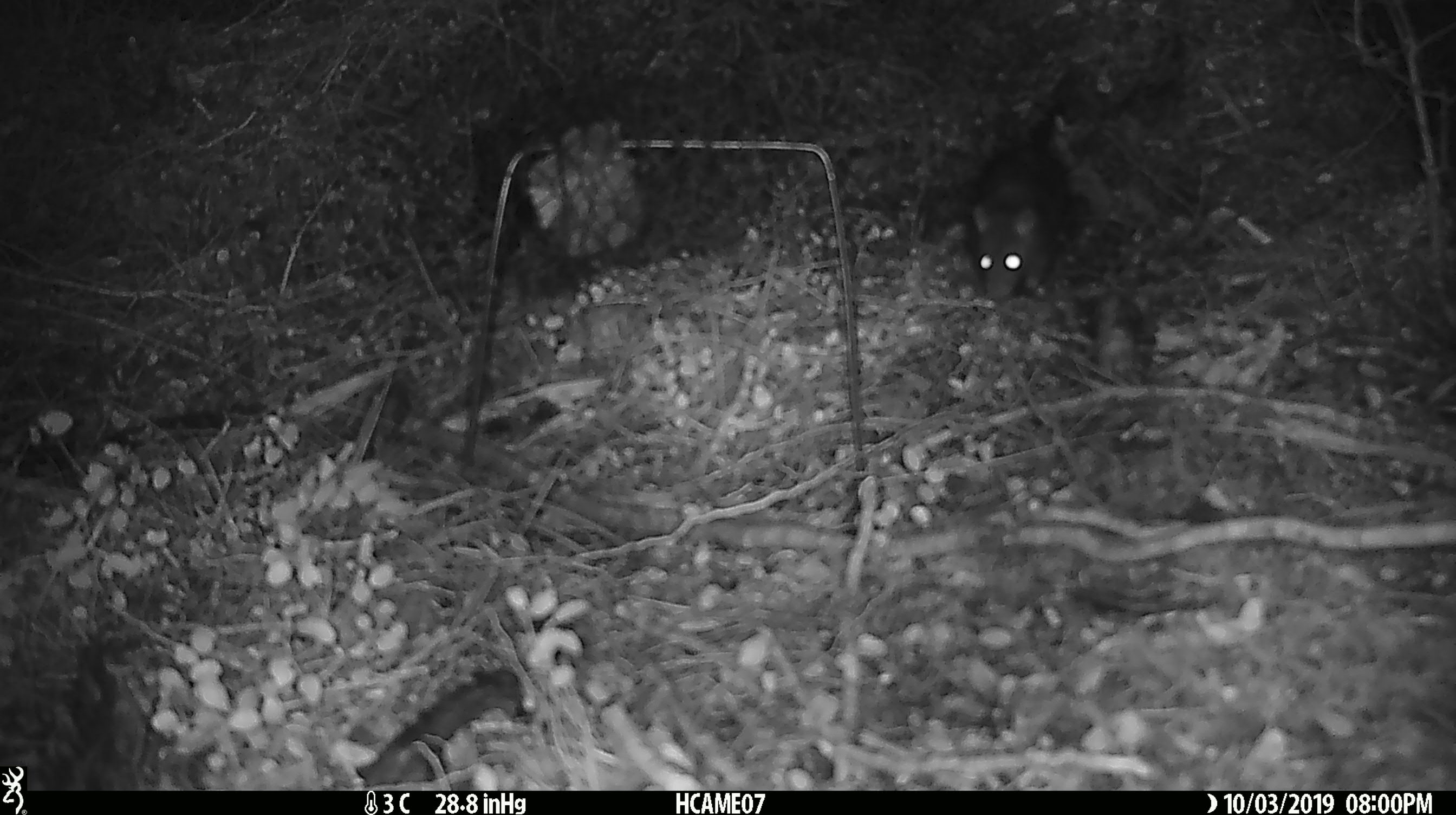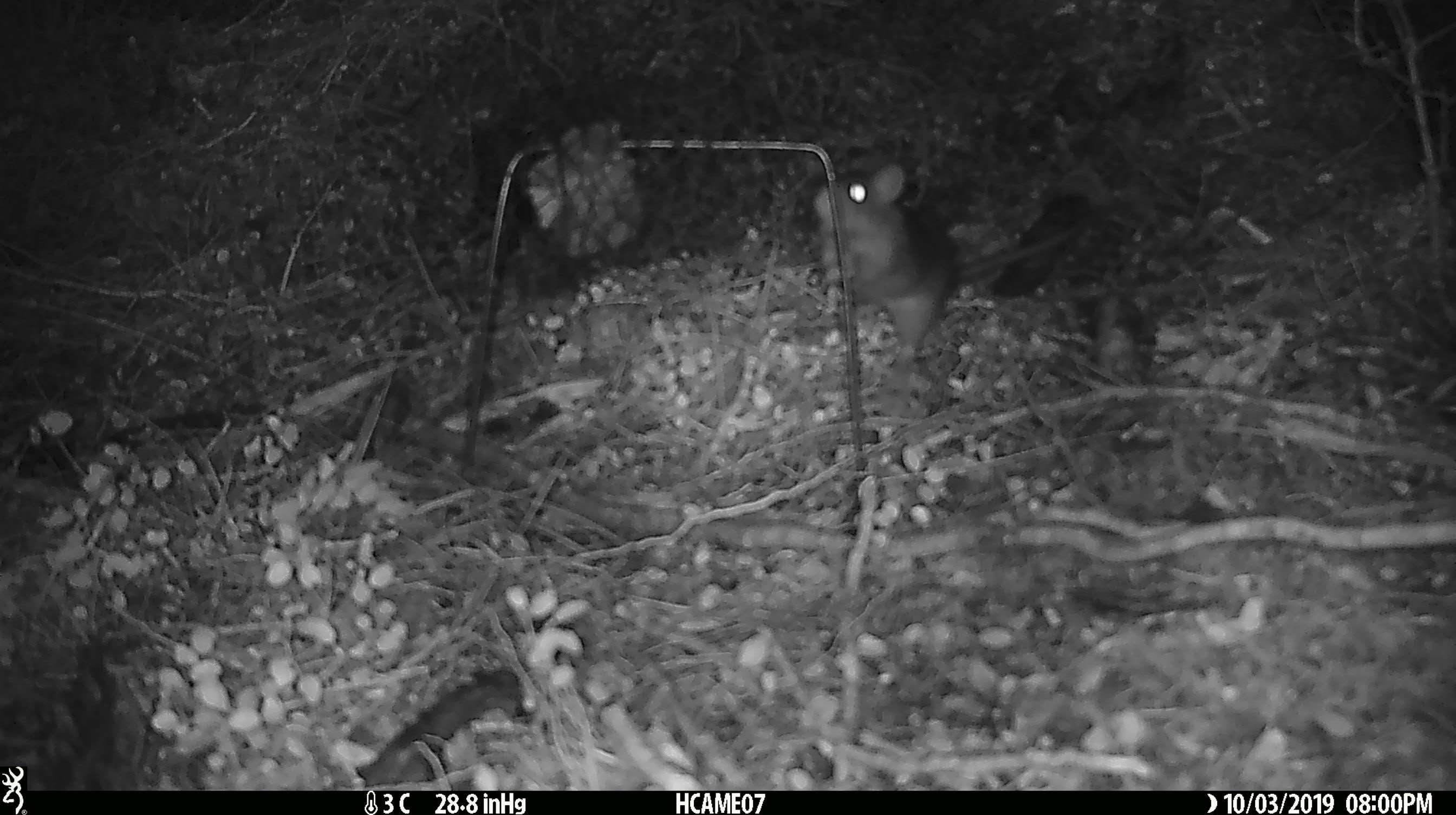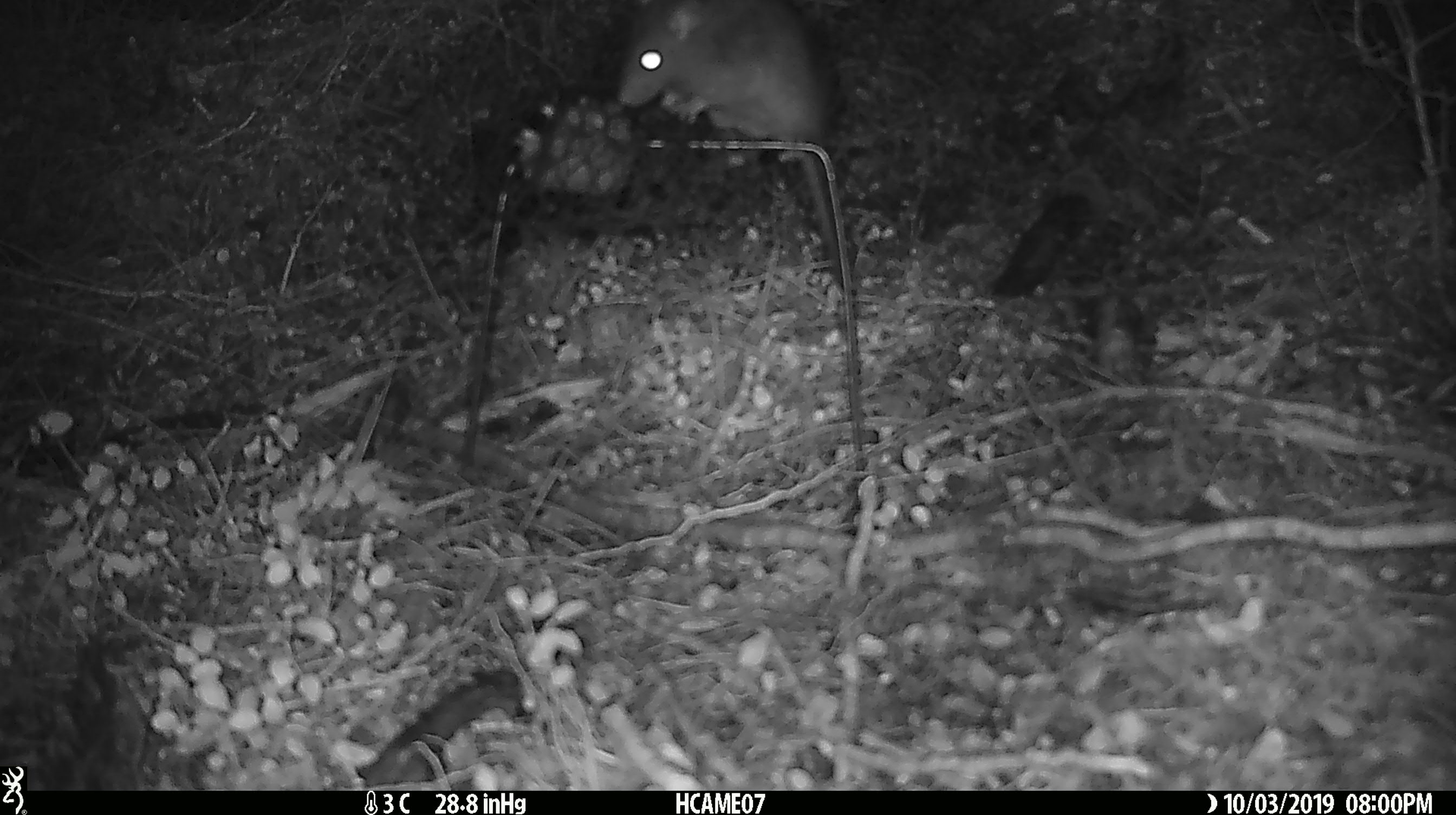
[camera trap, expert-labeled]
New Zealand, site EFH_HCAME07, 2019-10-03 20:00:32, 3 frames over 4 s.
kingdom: Animalia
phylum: Chordata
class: Mammalia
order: Rodentia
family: Muridae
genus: Rattus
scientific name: Rattus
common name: rat